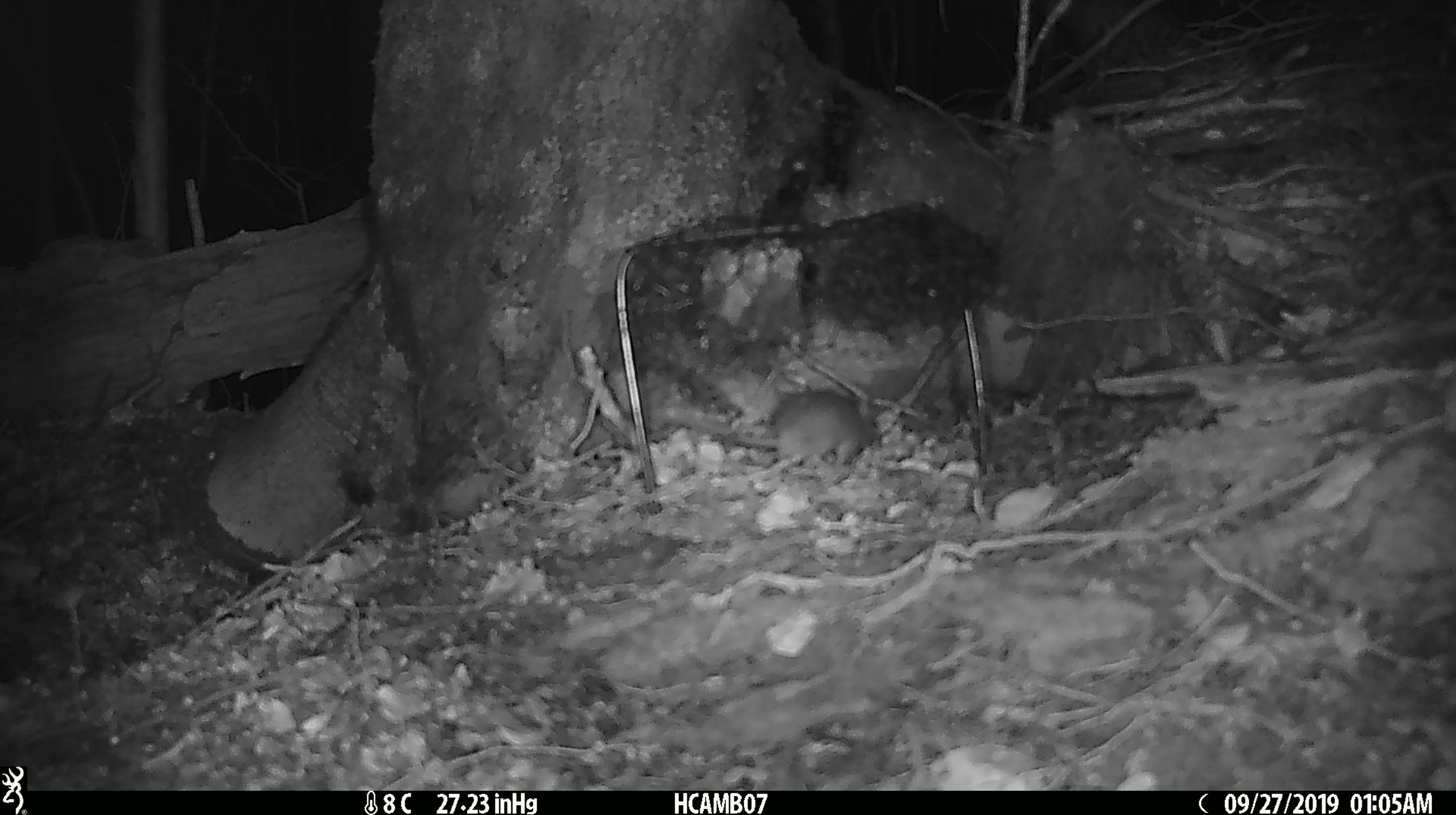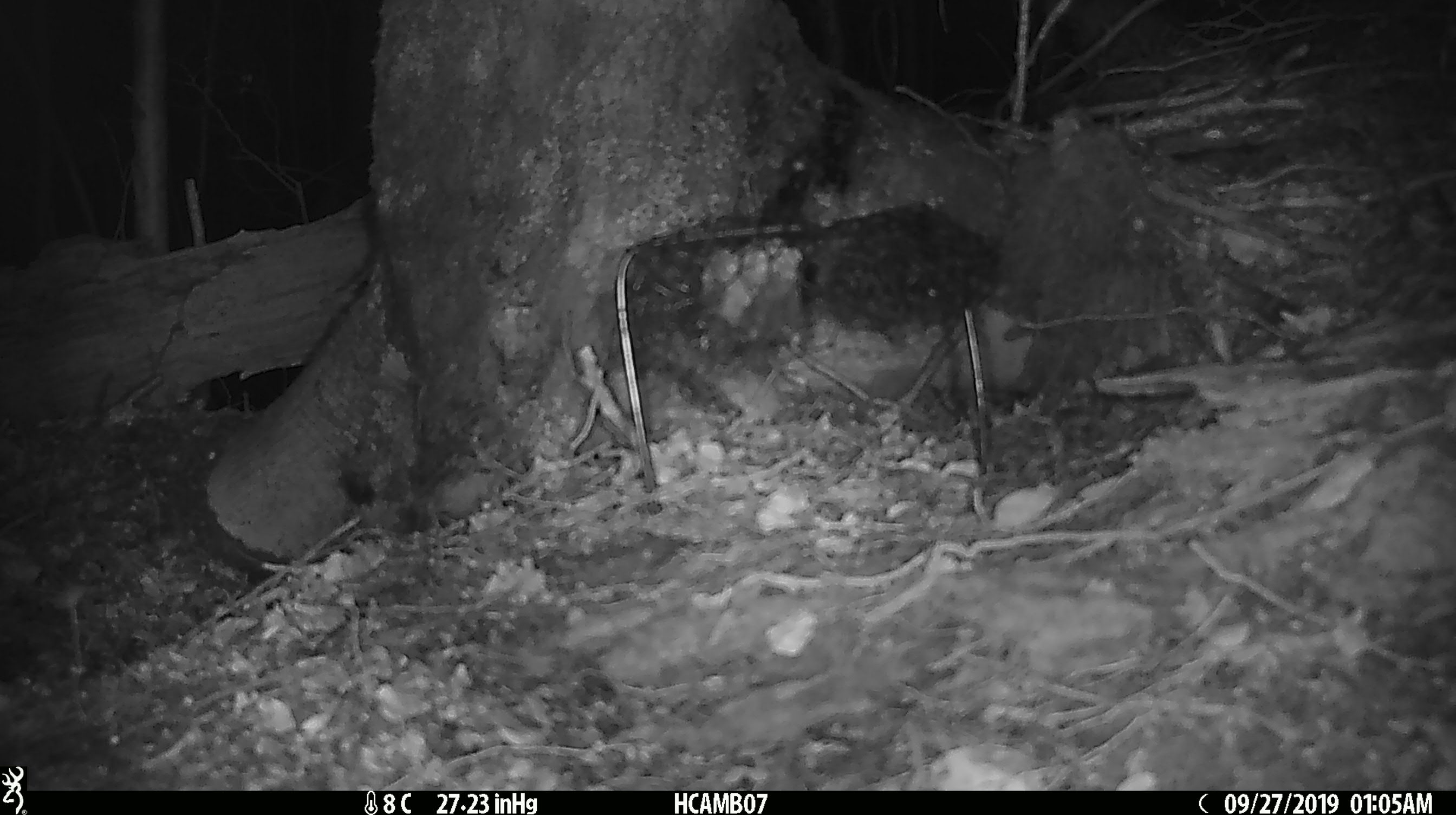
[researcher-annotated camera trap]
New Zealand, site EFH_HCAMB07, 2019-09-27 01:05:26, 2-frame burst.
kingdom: Animalia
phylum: Chordata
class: Mammalia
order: Rodentia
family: Muridae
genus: Mus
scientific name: Mus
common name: mouse